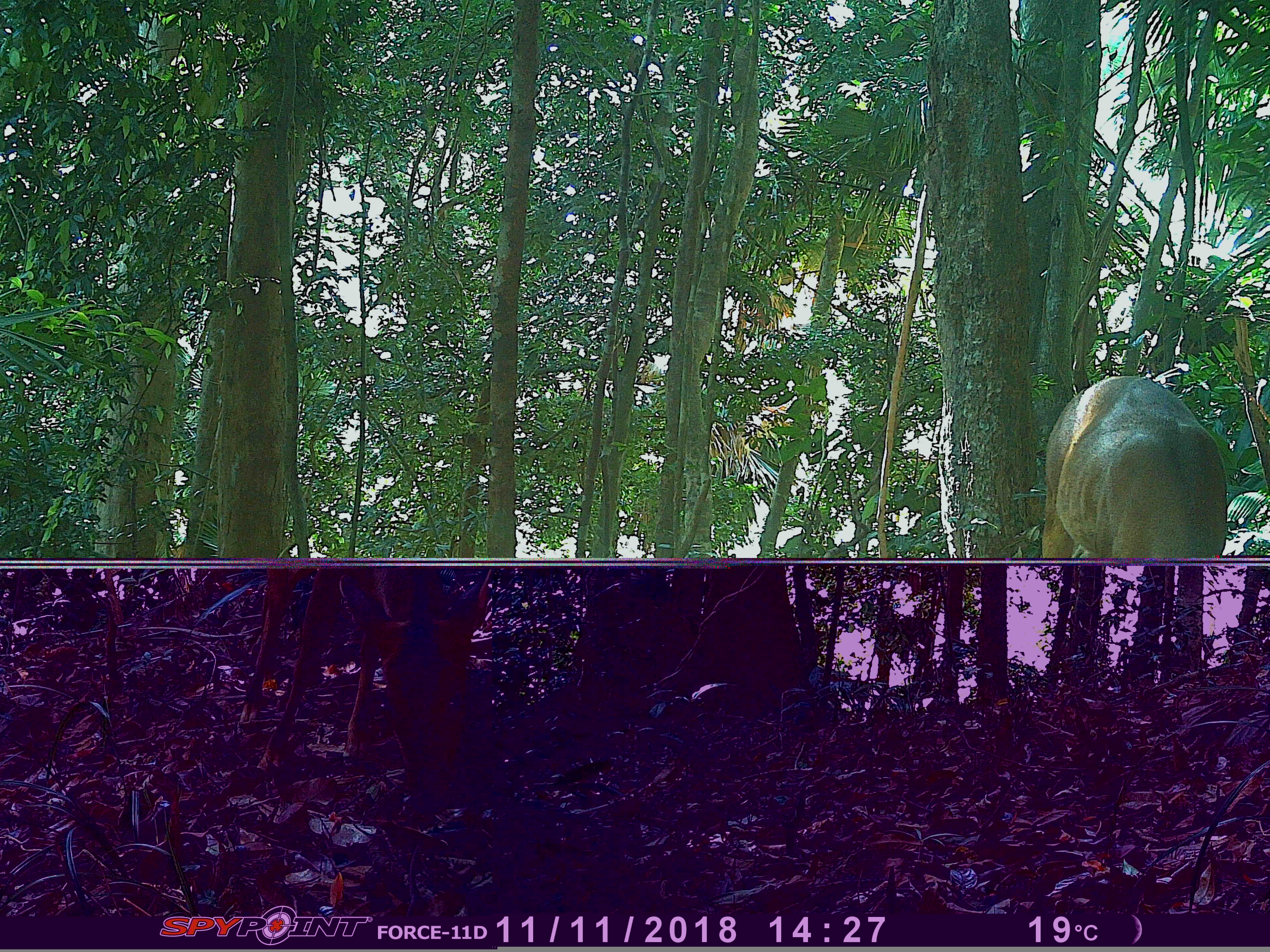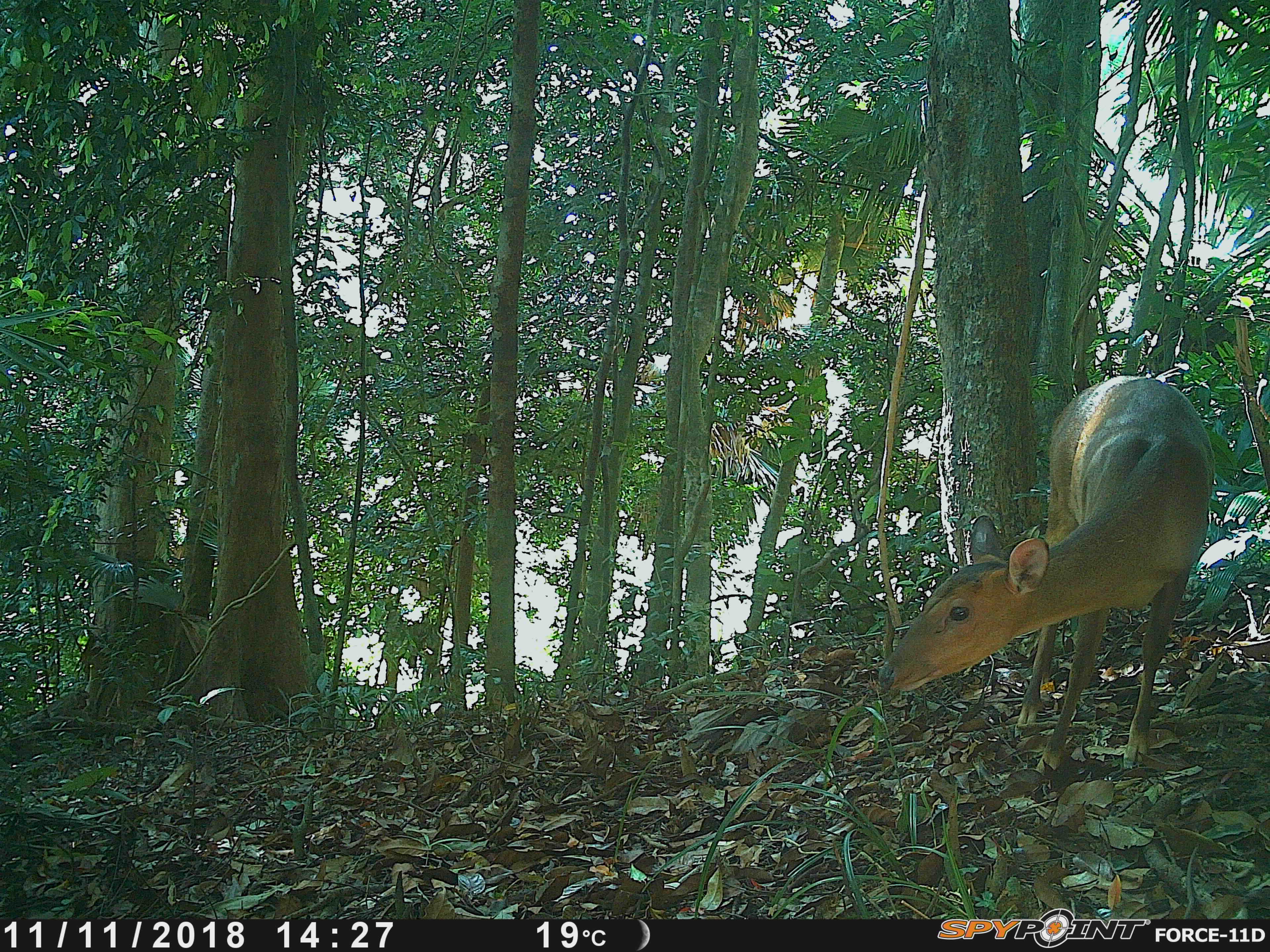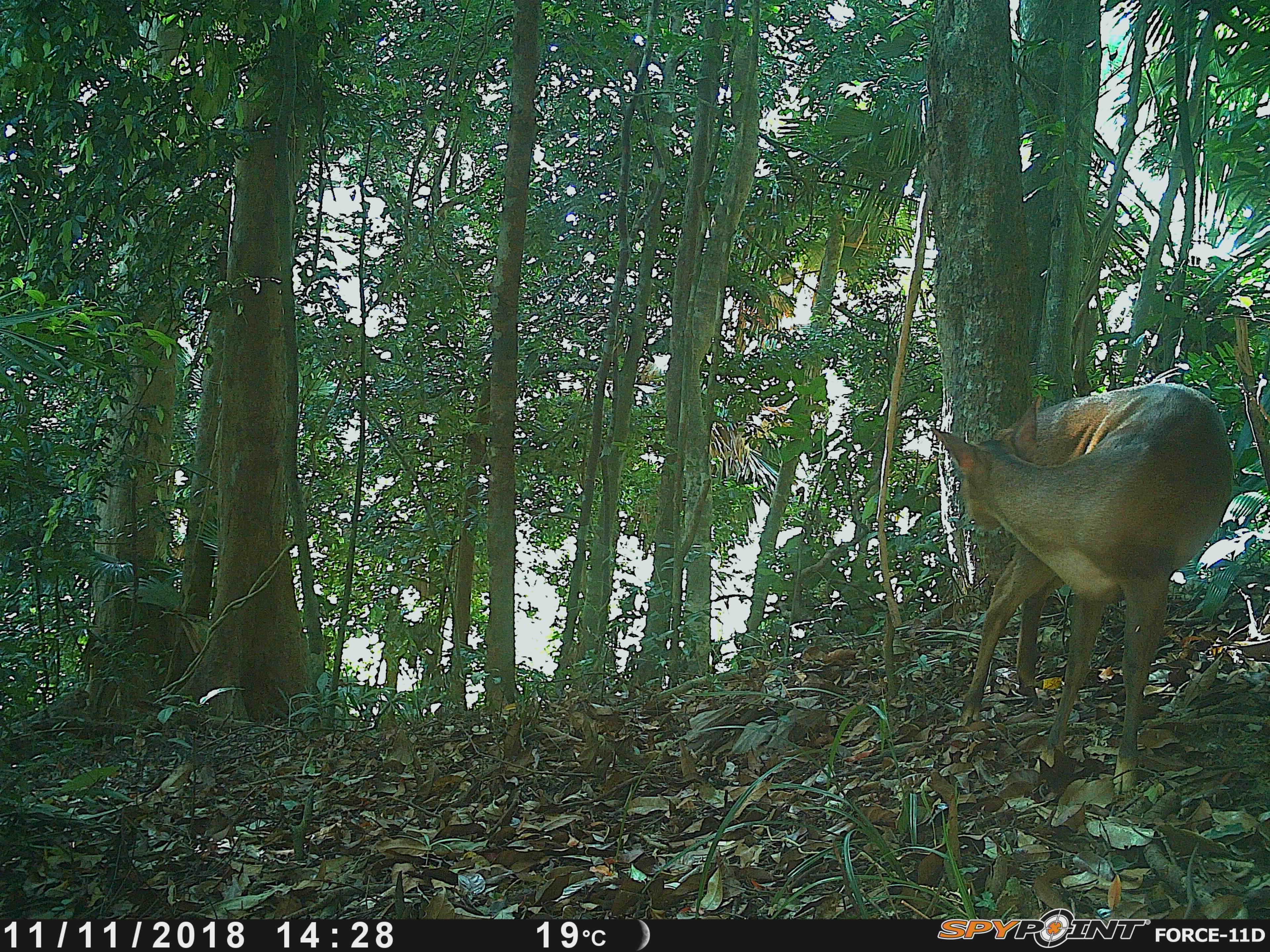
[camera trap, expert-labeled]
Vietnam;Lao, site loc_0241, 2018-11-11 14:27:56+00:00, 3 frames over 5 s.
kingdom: Animalia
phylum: Chordata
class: Mammalia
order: Artiodactyla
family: Cervidae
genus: Muntiacus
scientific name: Muntiacus vuquangensis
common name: large-antlered muntjac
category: large antlered muntjac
Large antlered muntjac (large-antlered muntjac) (Muntiacus vuquangensis). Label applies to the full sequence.